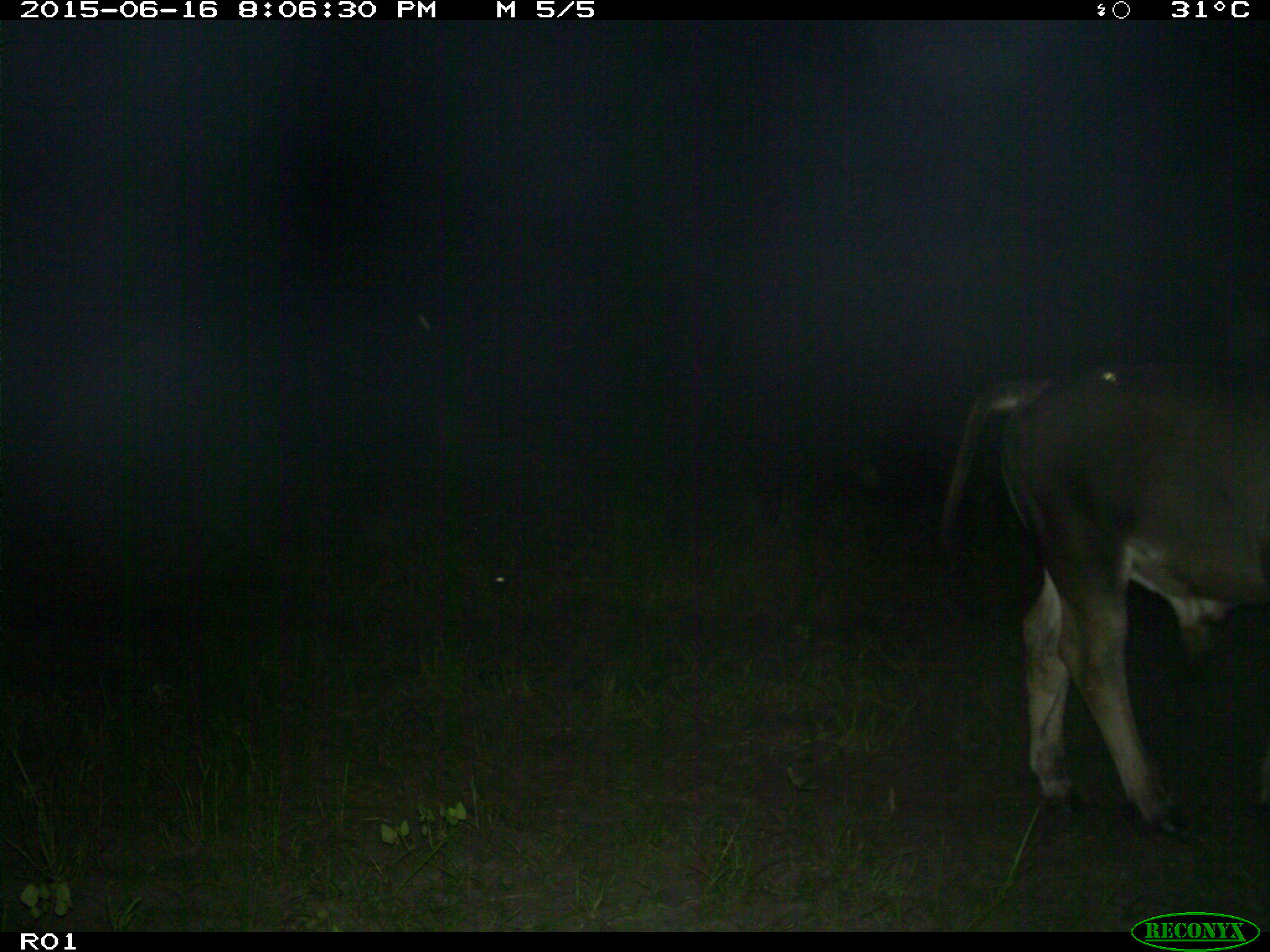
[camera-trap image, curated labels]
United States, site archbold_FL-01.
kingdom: Animalia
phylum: Chordata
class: Mammalia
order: Artiodactyla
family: Bovidae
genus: Bos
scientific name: Bos taurus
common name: domestic cow